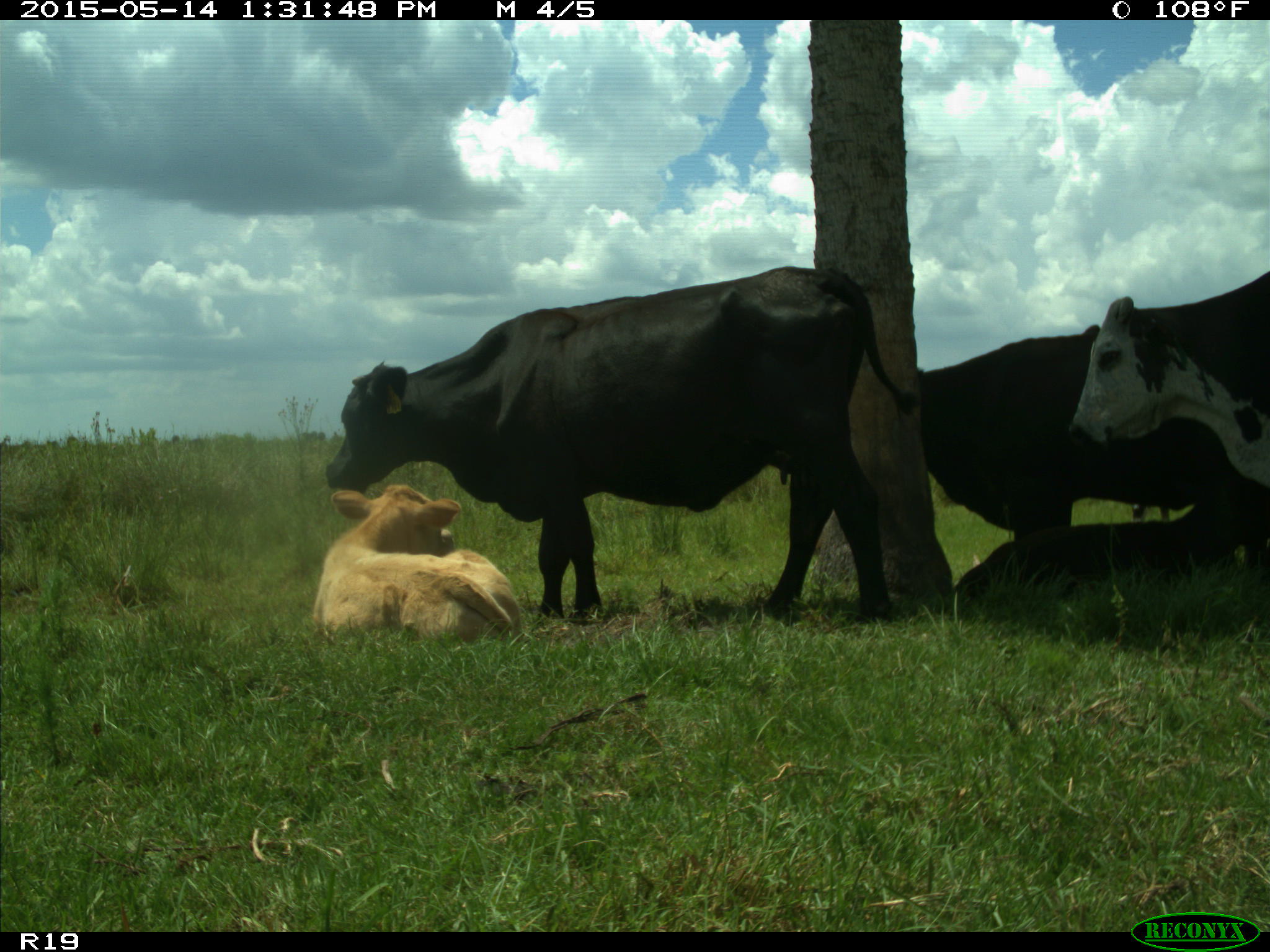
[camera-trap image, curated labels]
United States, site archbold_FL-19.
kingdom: Animalia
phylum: Chordata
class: Mammalia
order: Artiodactyla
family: Bovidae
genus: Bos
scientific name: Bos taurus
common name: domestic cow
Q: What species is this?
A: Bos taurus (domestic cow).